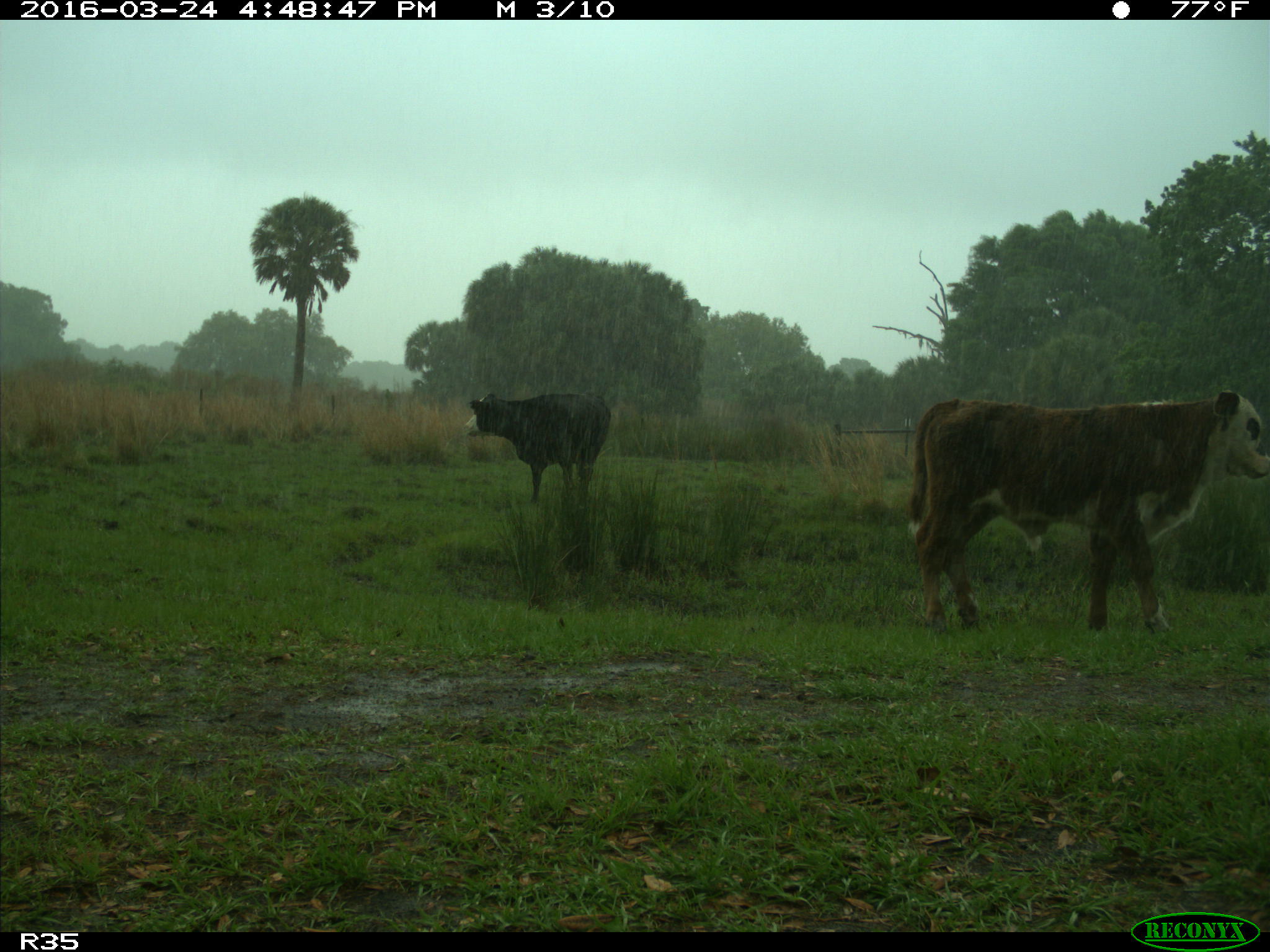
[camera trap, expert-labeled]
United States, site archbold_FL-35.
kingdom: Animalia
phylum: Chordata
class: Mammalia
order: Artiodactyla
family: Bovidae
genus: Bos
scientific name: Bos taurus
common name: domestic cow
Bos taurus (domestic cow).